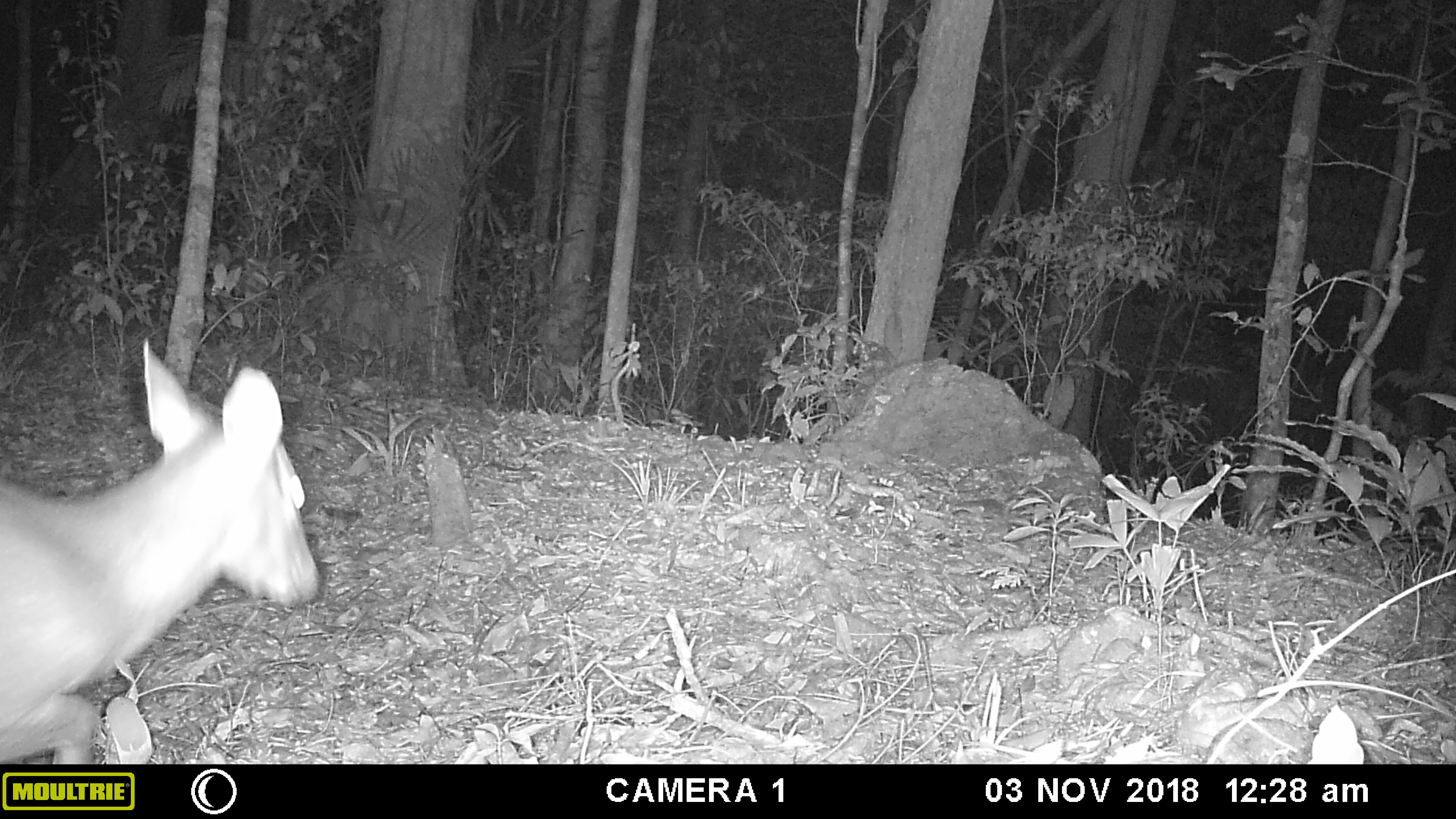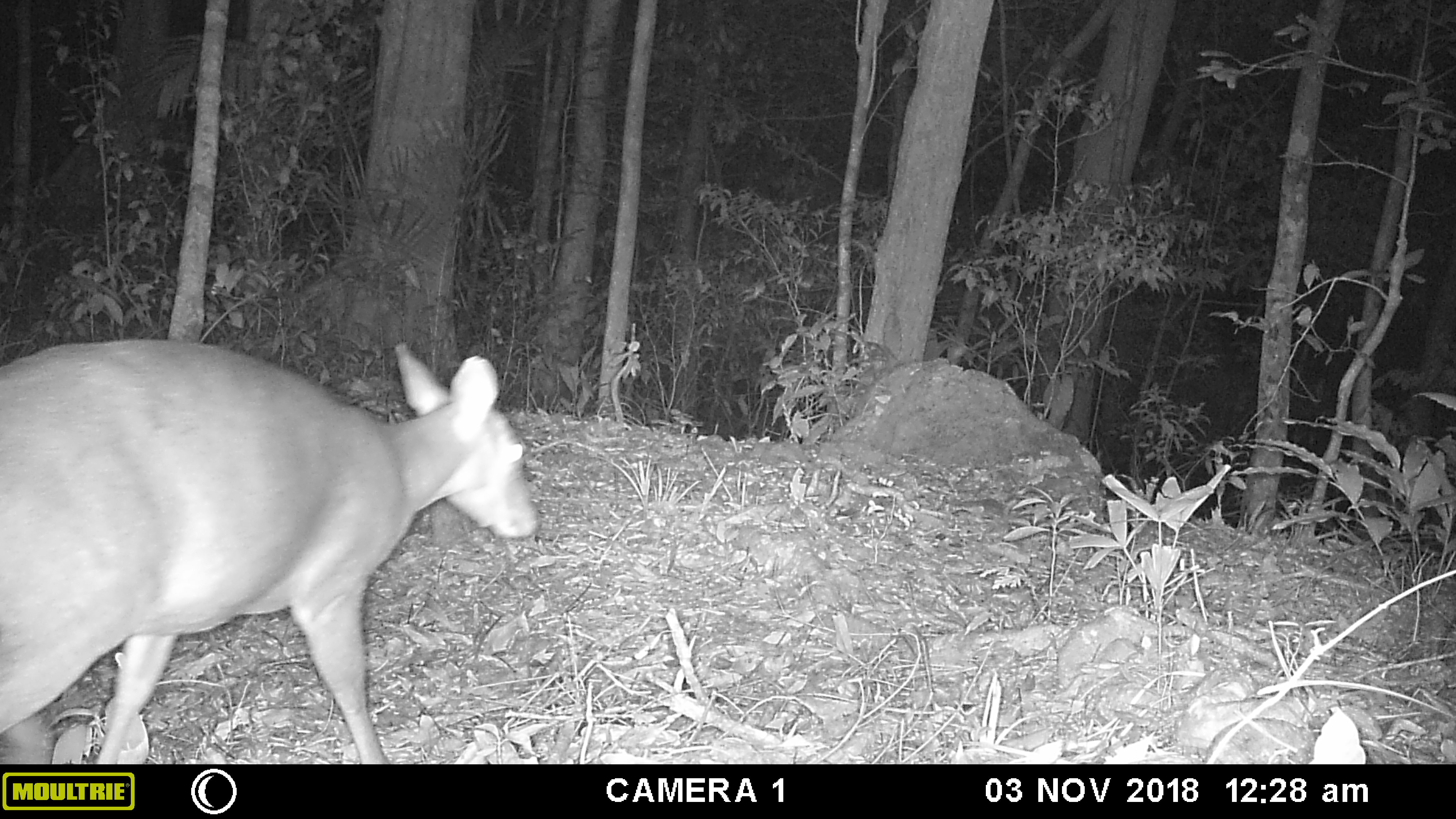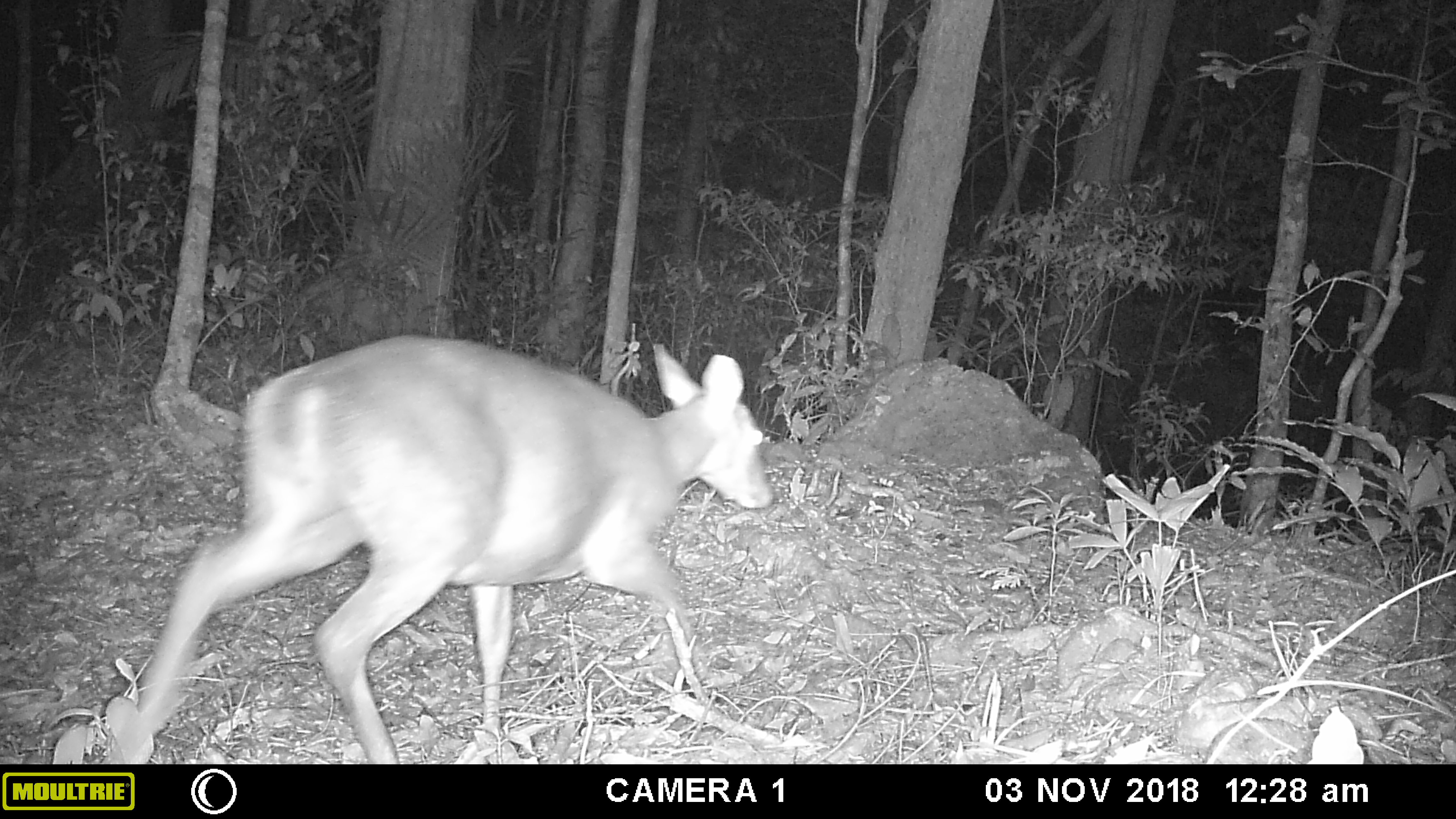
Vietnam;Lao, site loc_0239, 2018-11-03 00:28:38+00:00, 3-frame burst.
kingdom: Animalia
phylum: Chordata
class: Mammalia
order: Artiodactyla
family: Cervidae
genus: Muntiacus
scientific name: Muntiacus vuquangensis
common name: large-antlered muntjac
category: large antlered muntjac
Large antlered muntjac (large-antlered muntjac) (Muntiacus vuquangensis). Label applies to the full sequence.